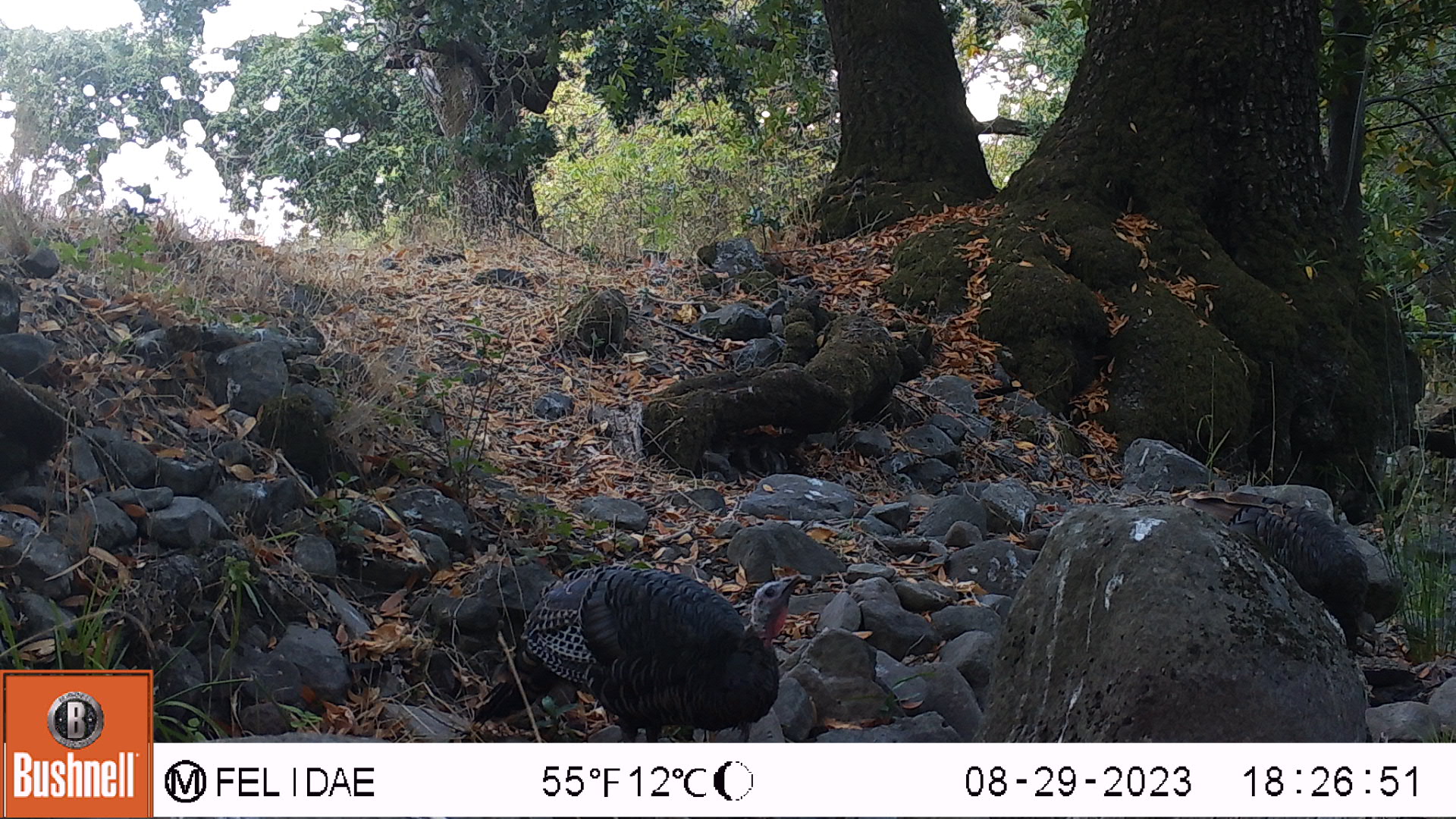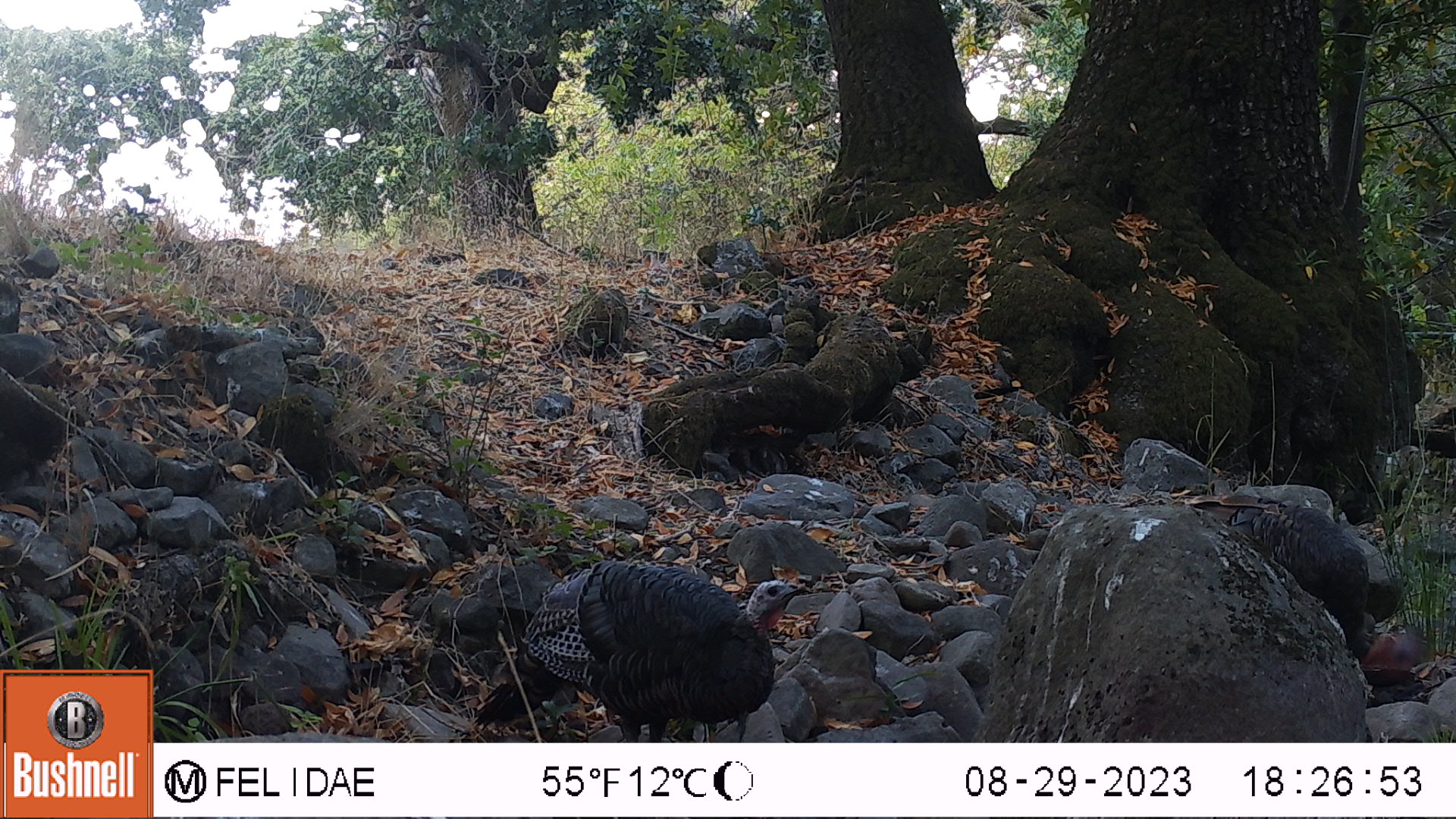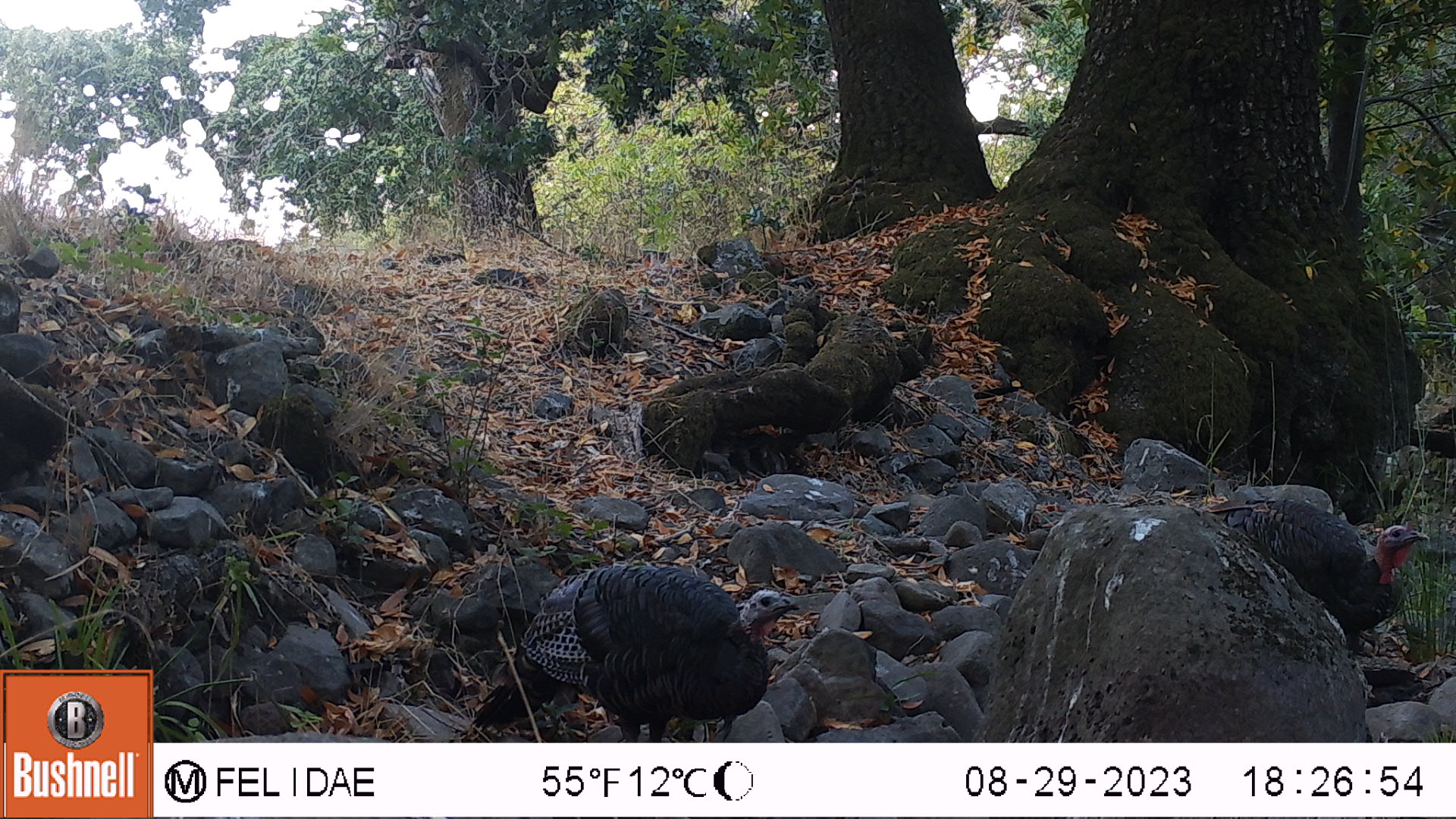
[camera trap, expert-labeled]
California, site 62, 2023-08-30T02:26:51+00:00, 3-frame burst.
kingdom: Animalia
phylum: Chordata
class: Aves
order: Galliformes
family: Phasianidae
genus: Meleagris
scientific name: Meleagris gallopavo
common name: turkey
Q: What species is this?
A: Turkey (Meleagris gallopavo).